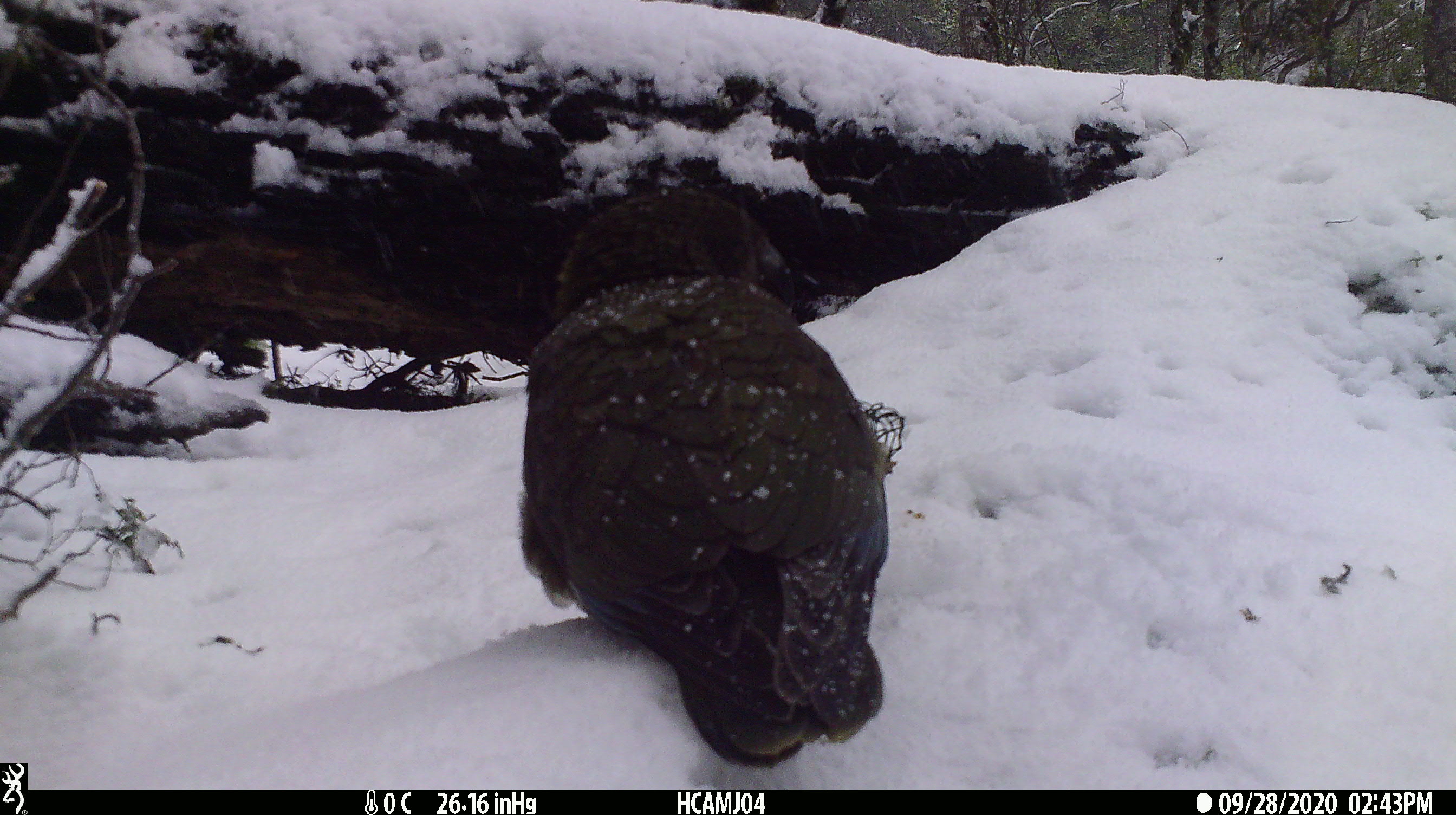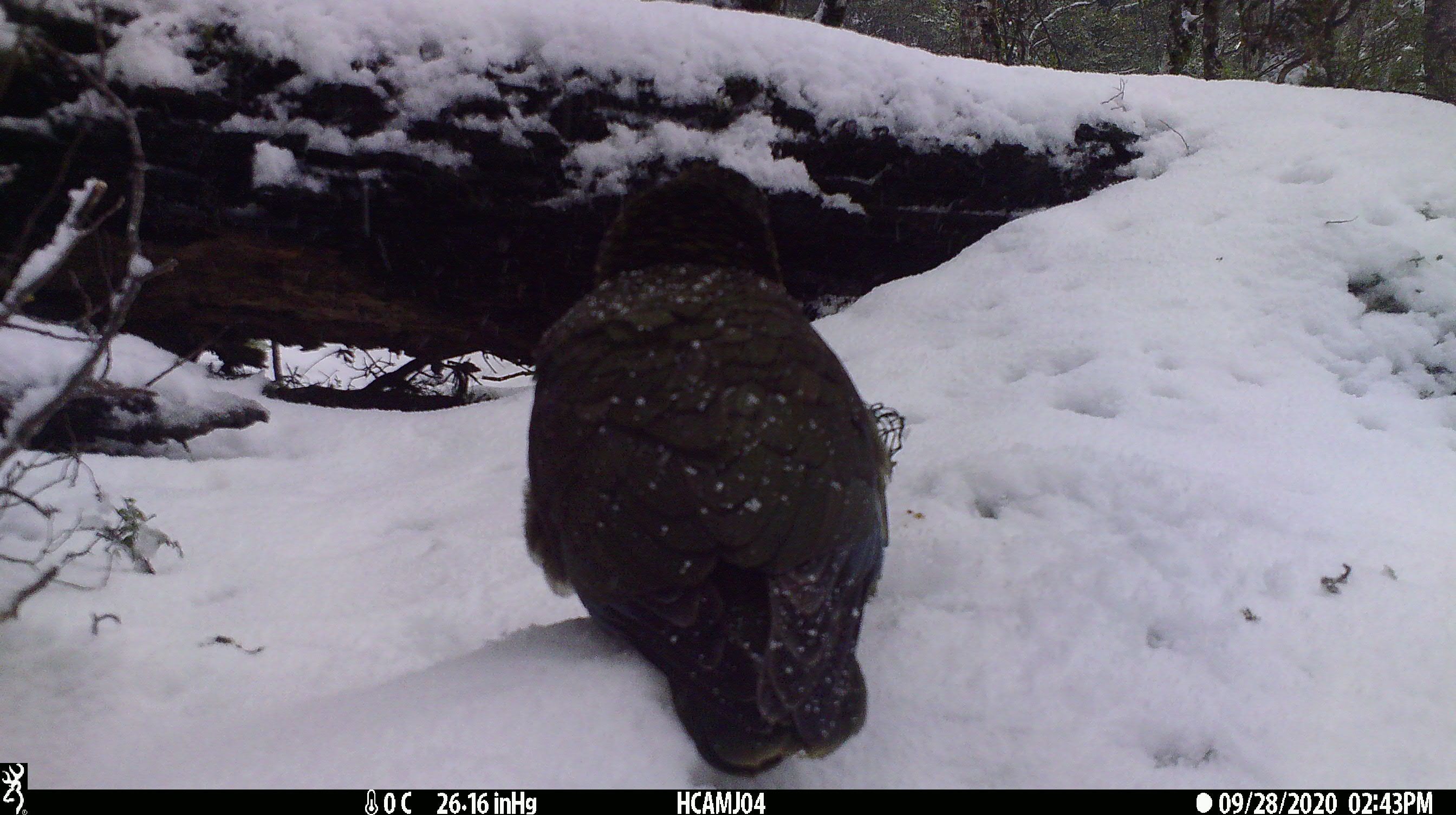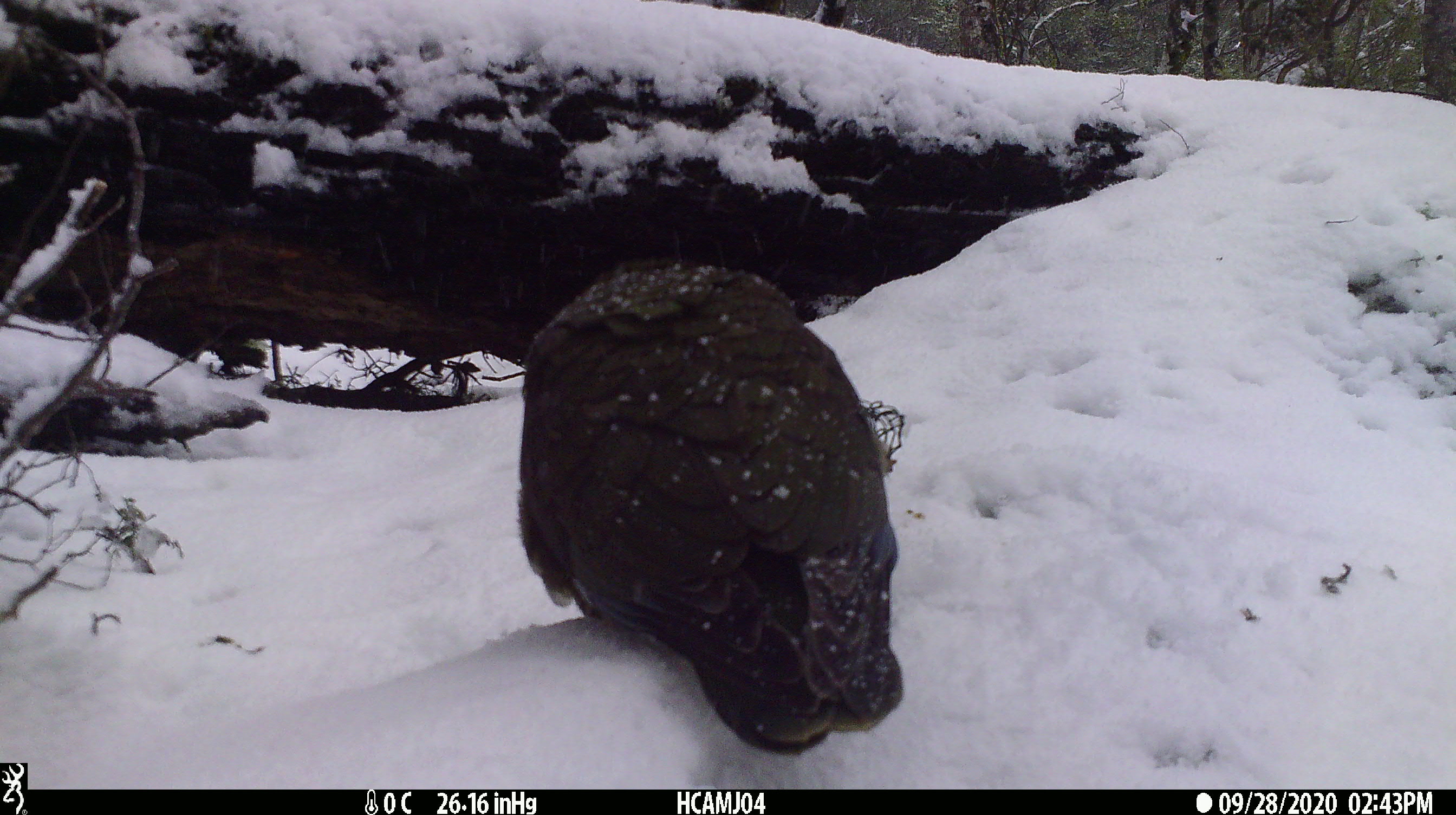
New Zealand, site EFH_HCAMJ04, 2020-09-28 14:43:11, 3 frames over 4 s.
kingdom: Animalia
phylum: Chordata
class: Aves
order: Psittaciformes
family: Strigopidae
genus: Nestor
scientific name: Nestor notabilis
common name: kea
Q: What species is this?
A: Kea (Nestor notabilis).